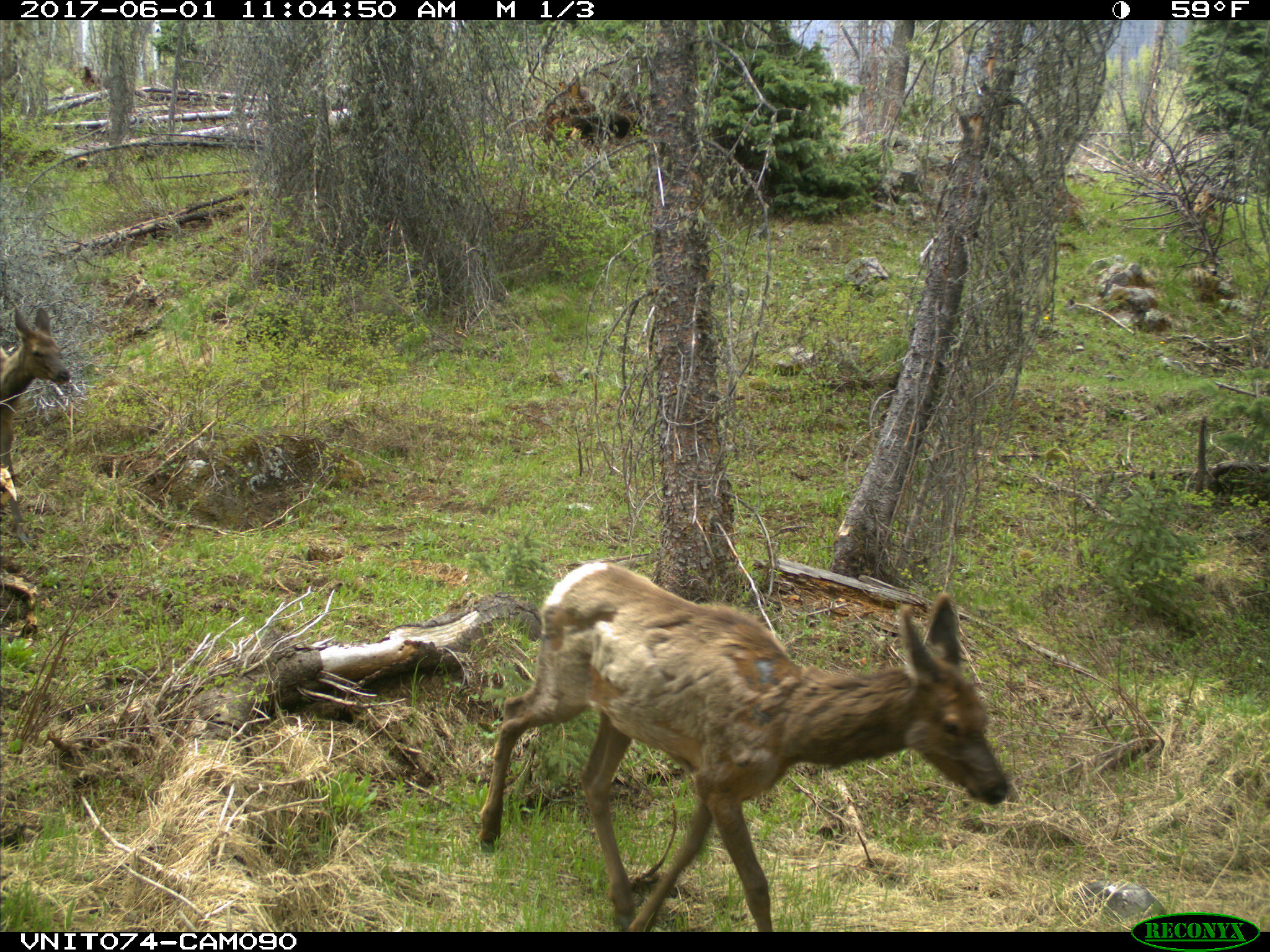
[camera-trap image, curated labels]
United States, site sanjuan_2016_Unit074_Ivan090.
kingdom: Animalia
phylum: Chordata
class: Mammalia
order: Artiodactyla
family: Cervidae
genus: Cervus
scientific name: Cervus elaphus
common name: red deer